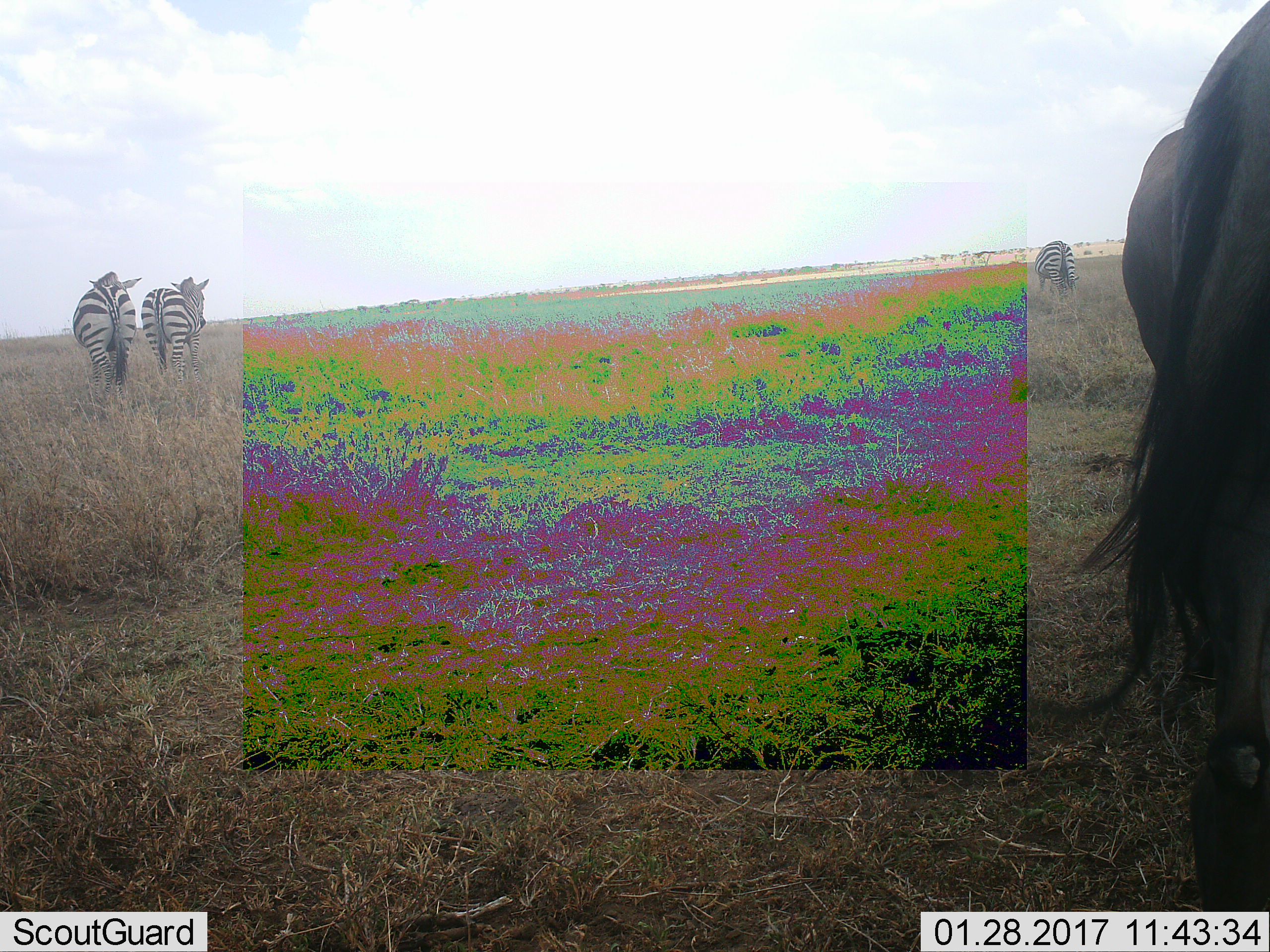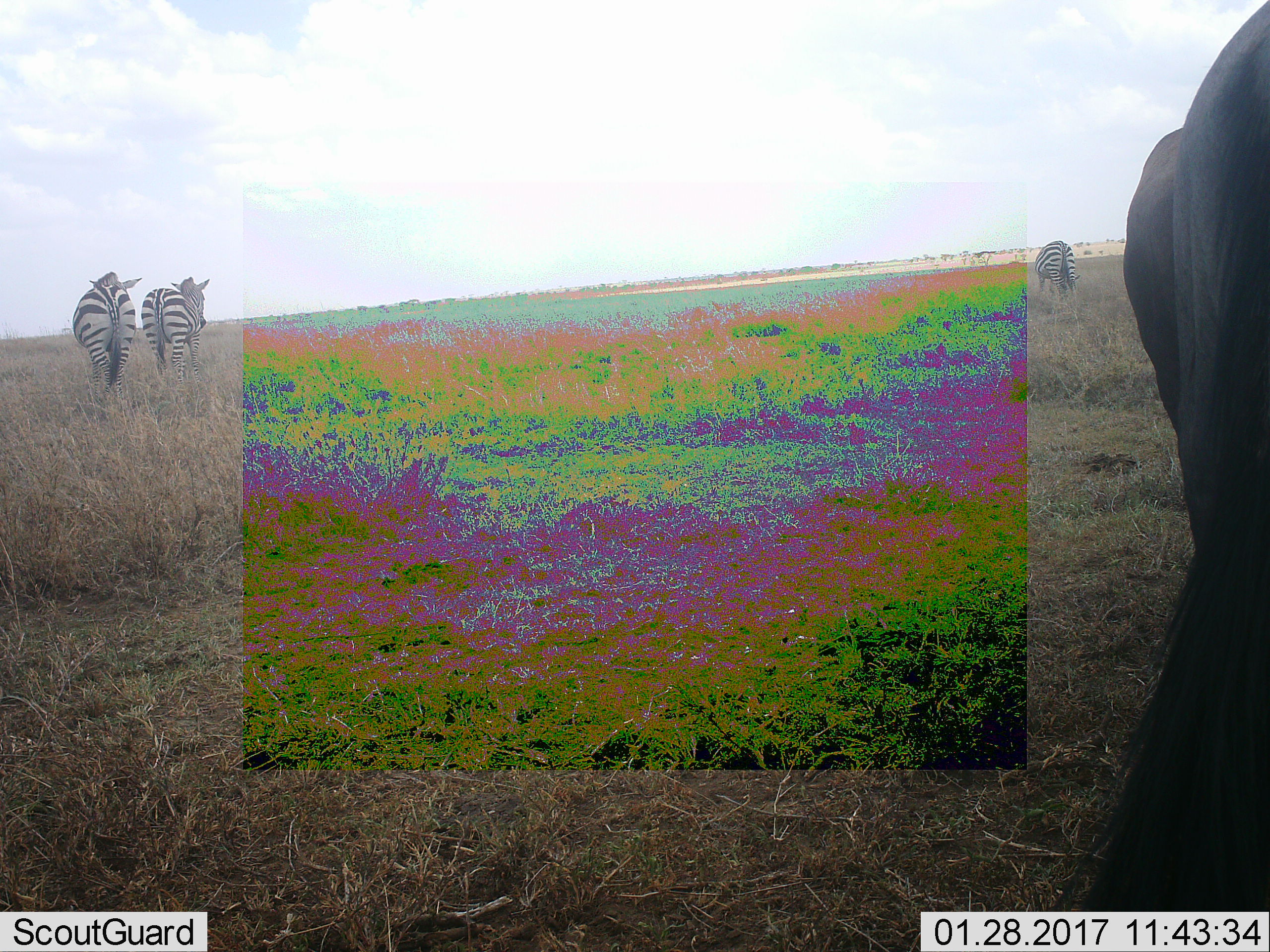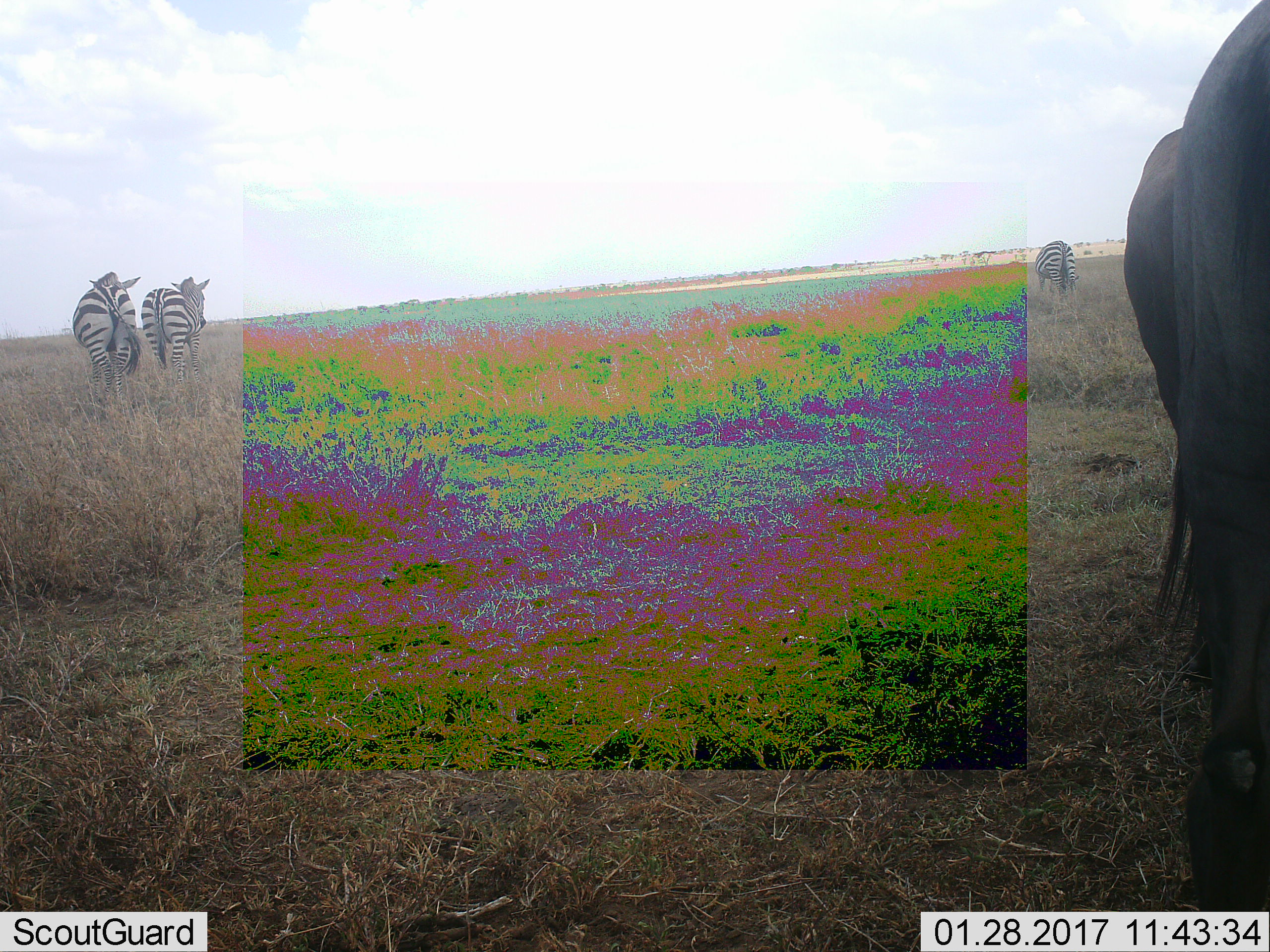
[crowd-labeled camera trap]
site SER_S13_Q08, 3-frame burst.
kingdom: Animalia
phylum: Chordata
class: Mammalia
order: Artiodactyla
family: Bovidae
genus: Connochaetes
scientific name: Connochaetes taurinus taurinus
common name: blue wildebeest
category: wildebeestblue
Wildebeestblue (blue wildebeest) (Connochaetes taurinus taurinus), count 1. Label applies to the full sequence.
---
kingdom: Animalia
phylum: Chordata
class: Mammalia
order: Perissodactyla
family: Equidae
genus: Equus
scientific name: Equus quagga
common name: plains zebra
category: zebraplains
Zebraplains (plains zebra) (Equus quagga), count 3. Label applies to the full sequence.